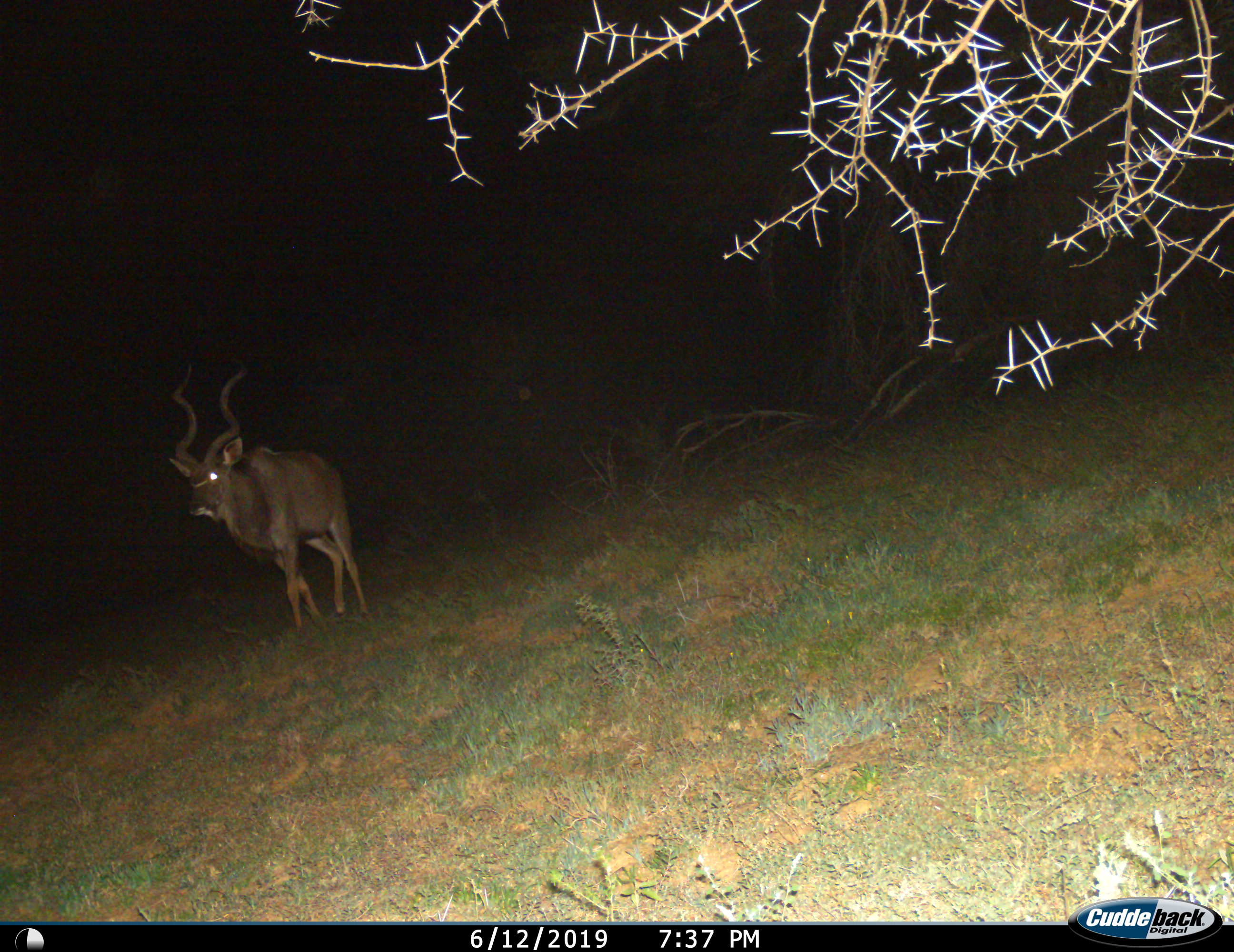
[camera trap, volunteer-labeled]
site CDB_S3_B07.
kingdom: Animalia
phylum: Chordata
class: Mammalia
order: Artiodactyla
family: Bovidae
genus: Tragelaphus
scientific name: Tragelaphus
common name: kudu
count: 1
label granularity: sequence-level